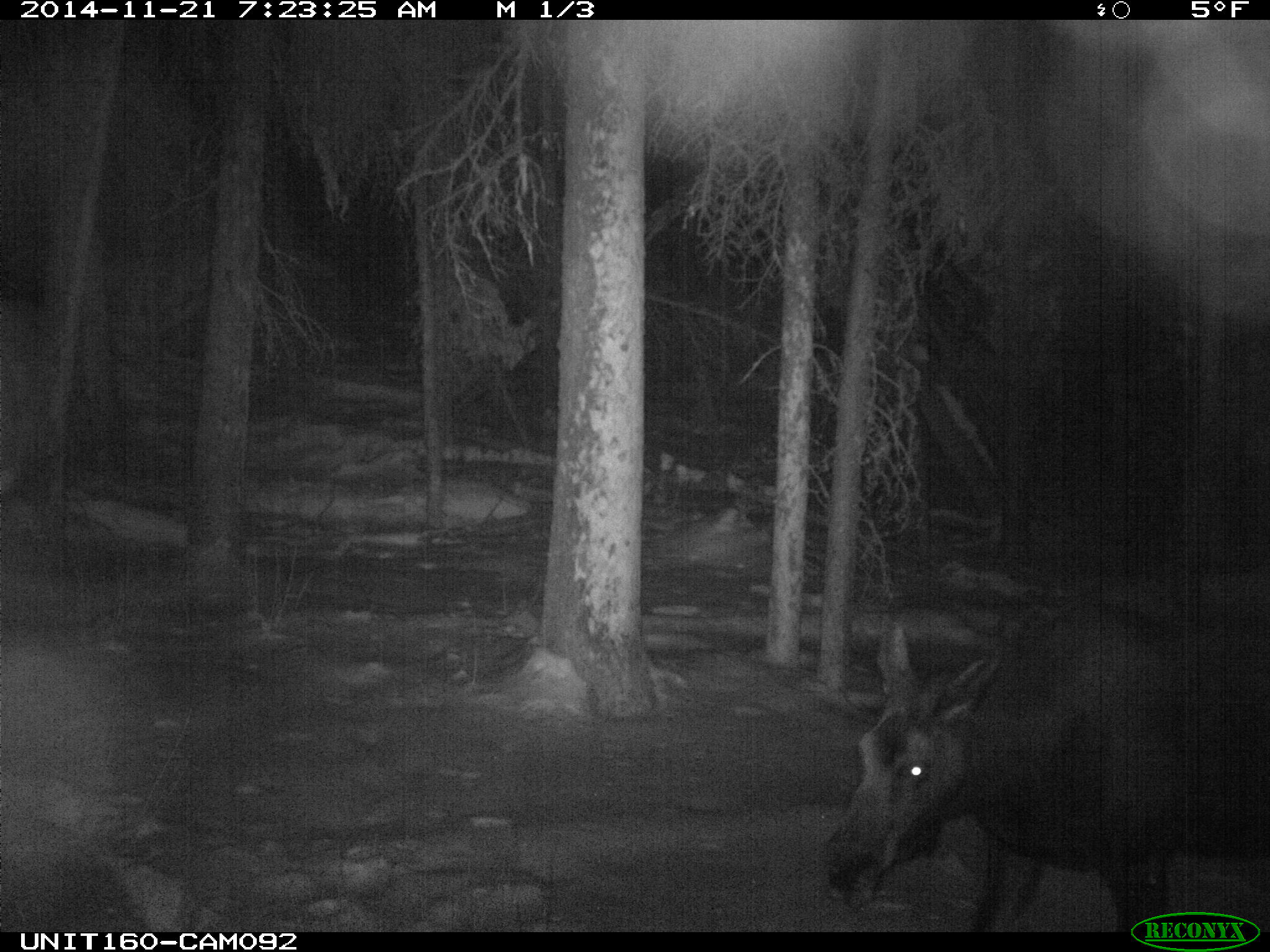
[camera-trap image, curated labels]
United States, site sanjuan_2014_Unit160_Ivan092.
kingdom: Animalia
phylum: Chordata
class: Mammalia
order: Artiodactyla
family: Cervidae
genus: Alces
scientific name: Alces alces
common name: moose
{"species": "Alces alces (moose)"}